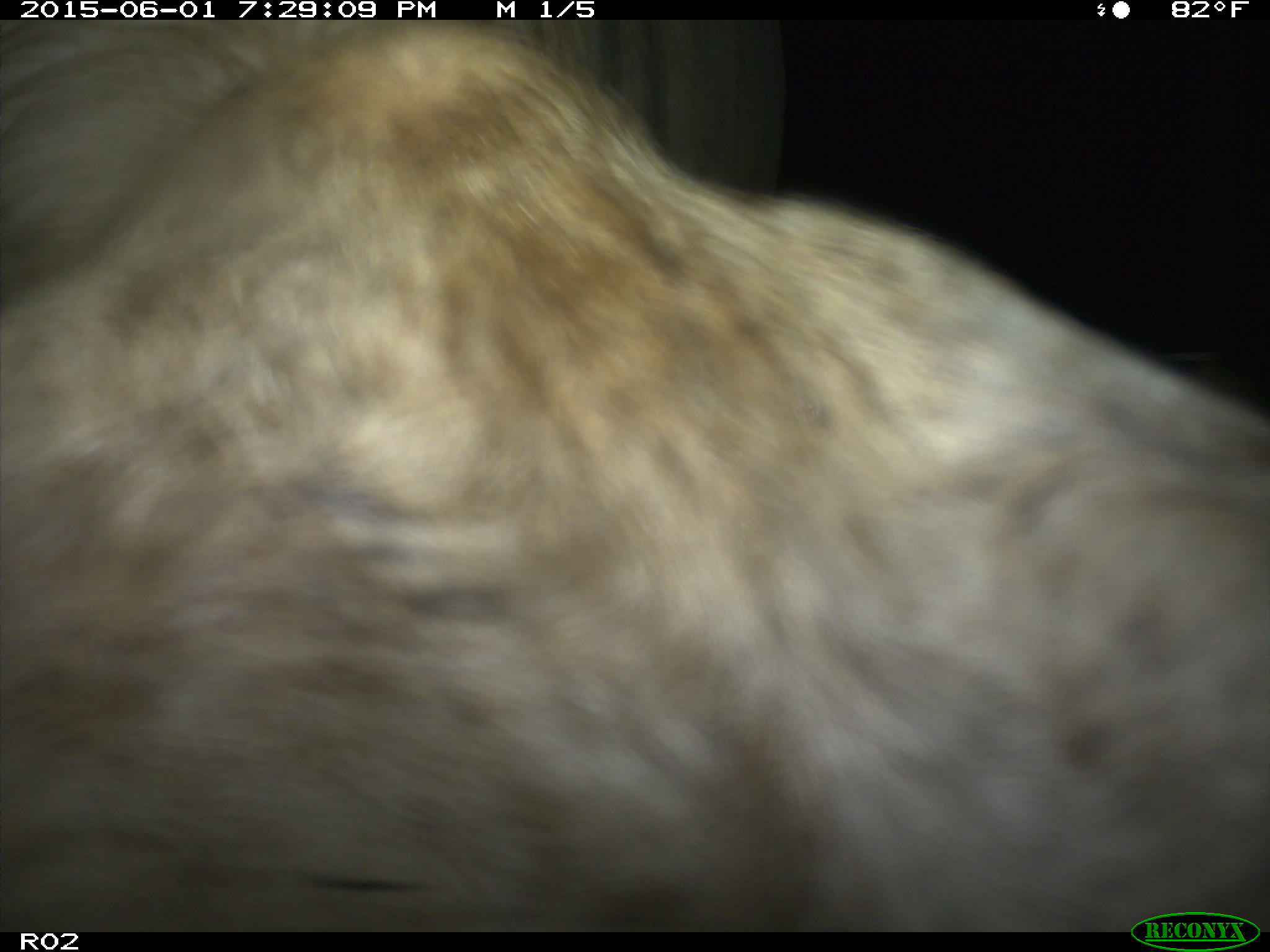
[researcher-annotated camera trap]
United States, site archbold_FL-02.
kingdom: Animalia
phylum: Chordata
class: Mammalia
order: Artiodactyla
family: Bovidae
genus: Bos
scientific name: Bos taurus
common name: domestic cow